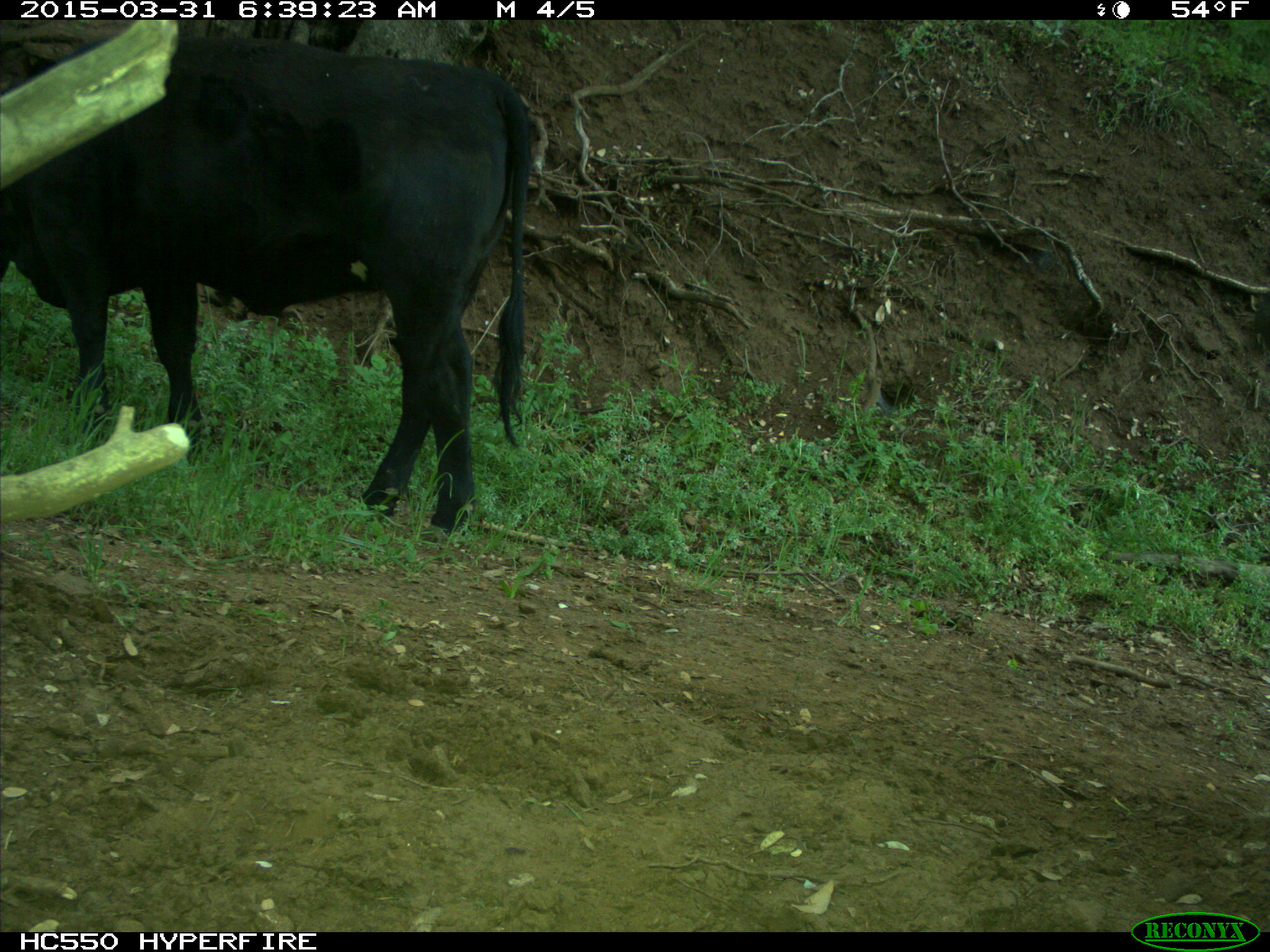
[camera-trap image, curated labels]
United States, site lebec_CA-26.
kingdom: Animalia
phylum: Chordata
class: Mammalia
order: Artiodactyla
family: Bovidae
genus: Bos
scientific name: Bos taurus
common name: domestic cow